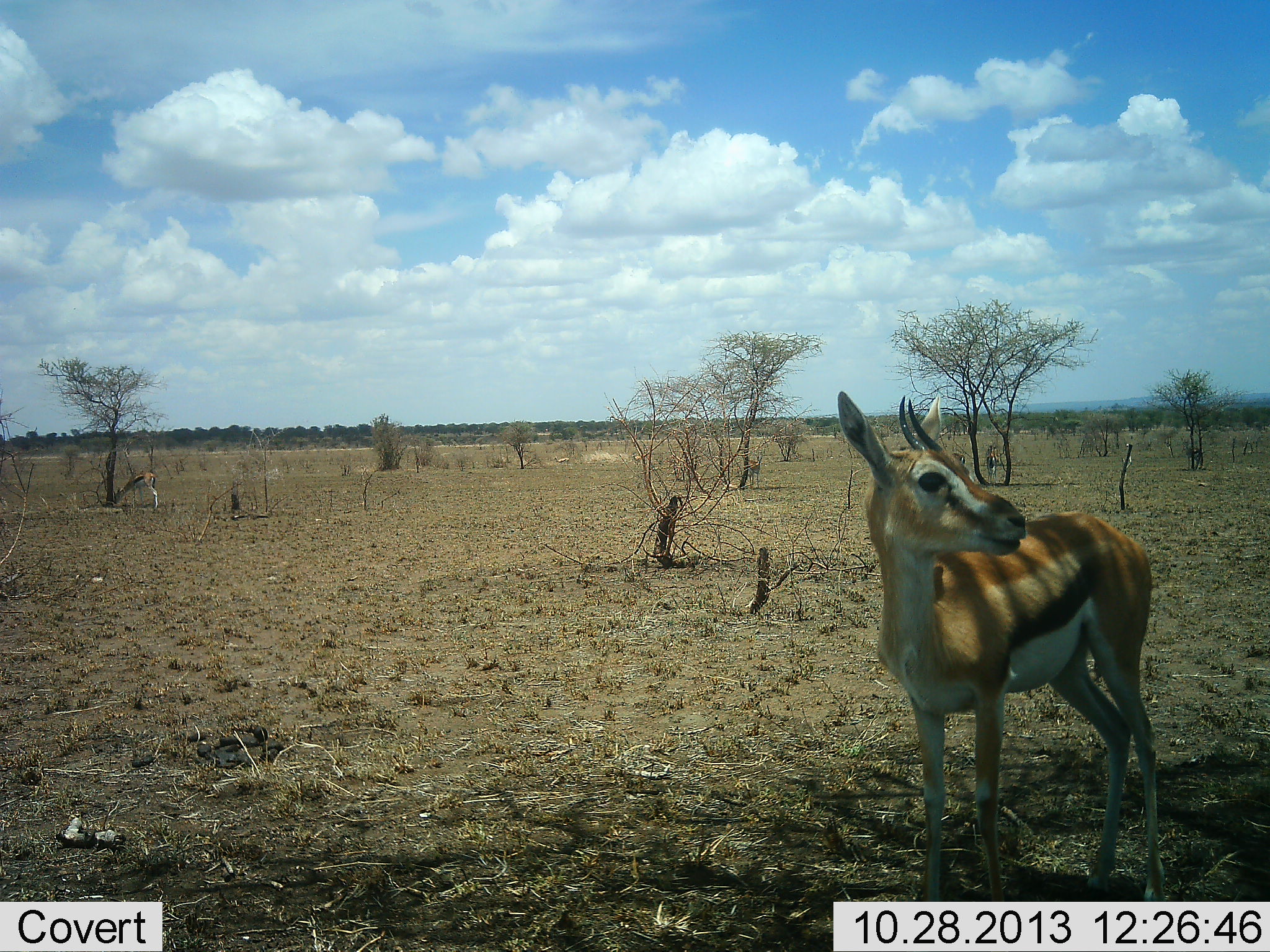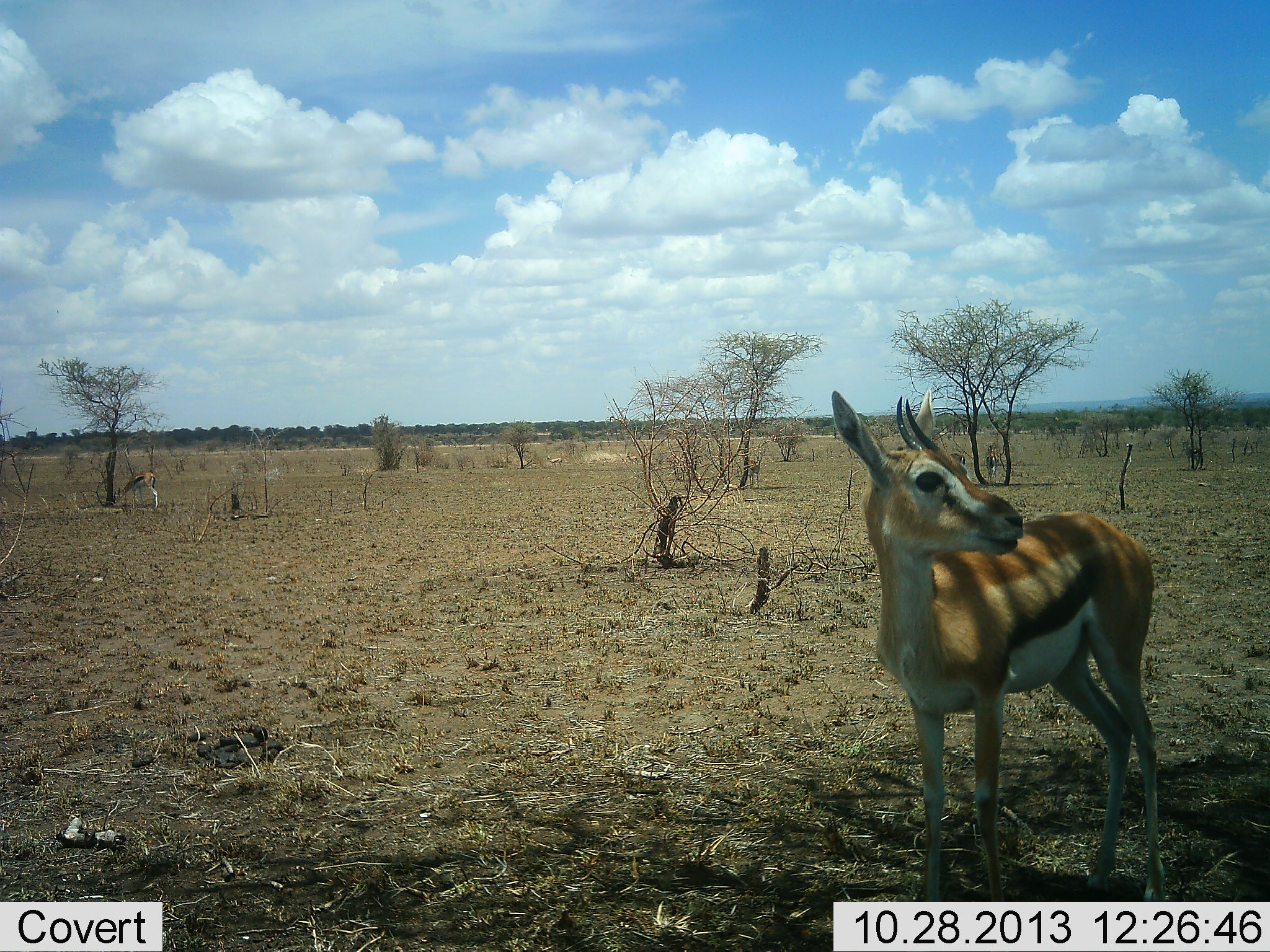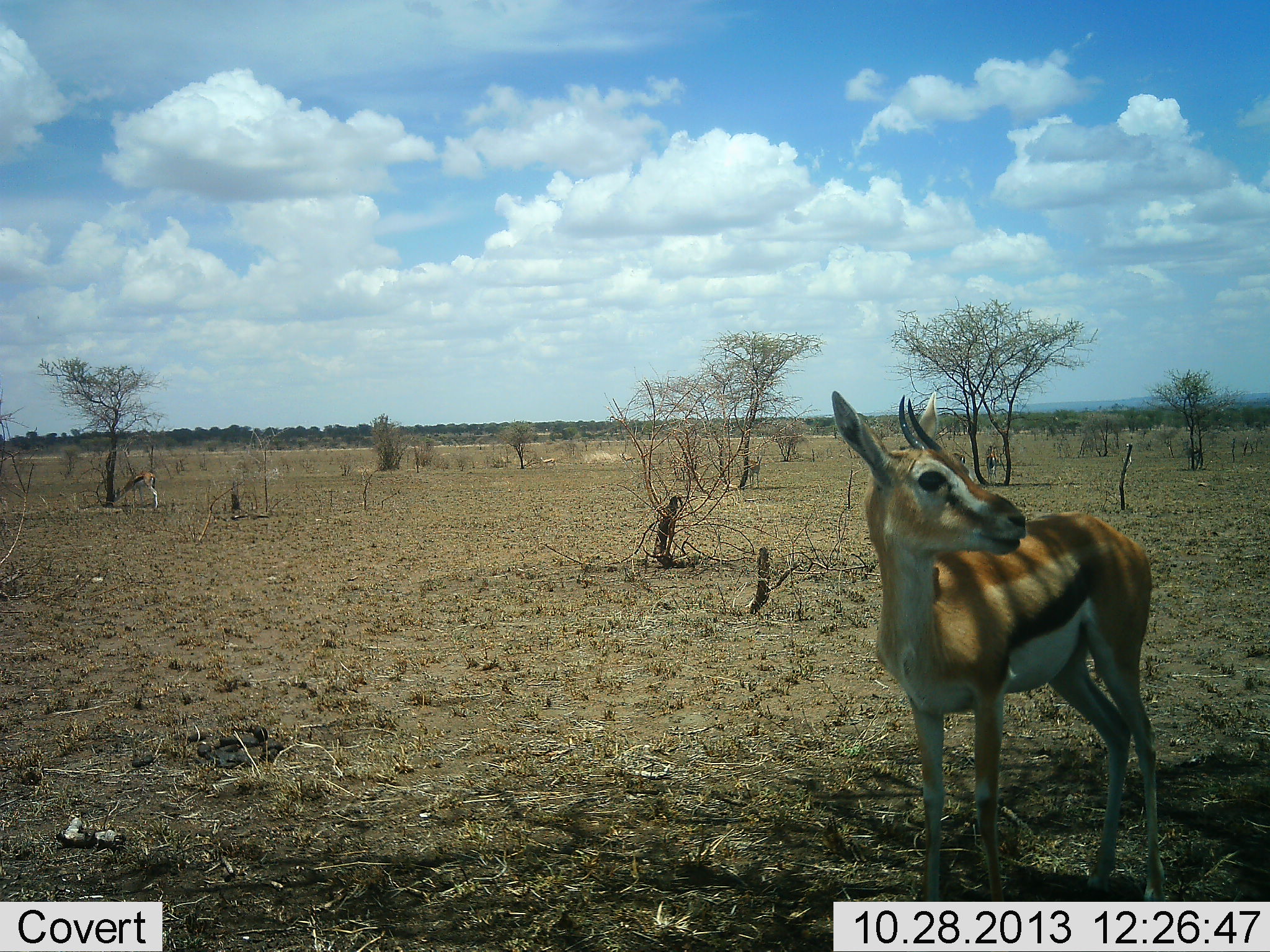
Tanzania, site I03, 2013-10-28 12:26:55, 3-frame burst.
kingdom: Animalia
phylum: Chordata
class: Mammalia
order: Artiodactyla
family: Bovidae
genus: Eudorcas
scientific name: Eudorcas thomsonii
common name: thomson's gazelle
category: gazellethomsons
Gazellethomsons (thomson's gazelle) (Eudorcas thomsonii), count 1. Behavior (volunteer vote fractions): standing 100%, resting 6%, moving 0%, interacting 0%. Young present (vote fraction): 0%. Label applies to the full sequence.